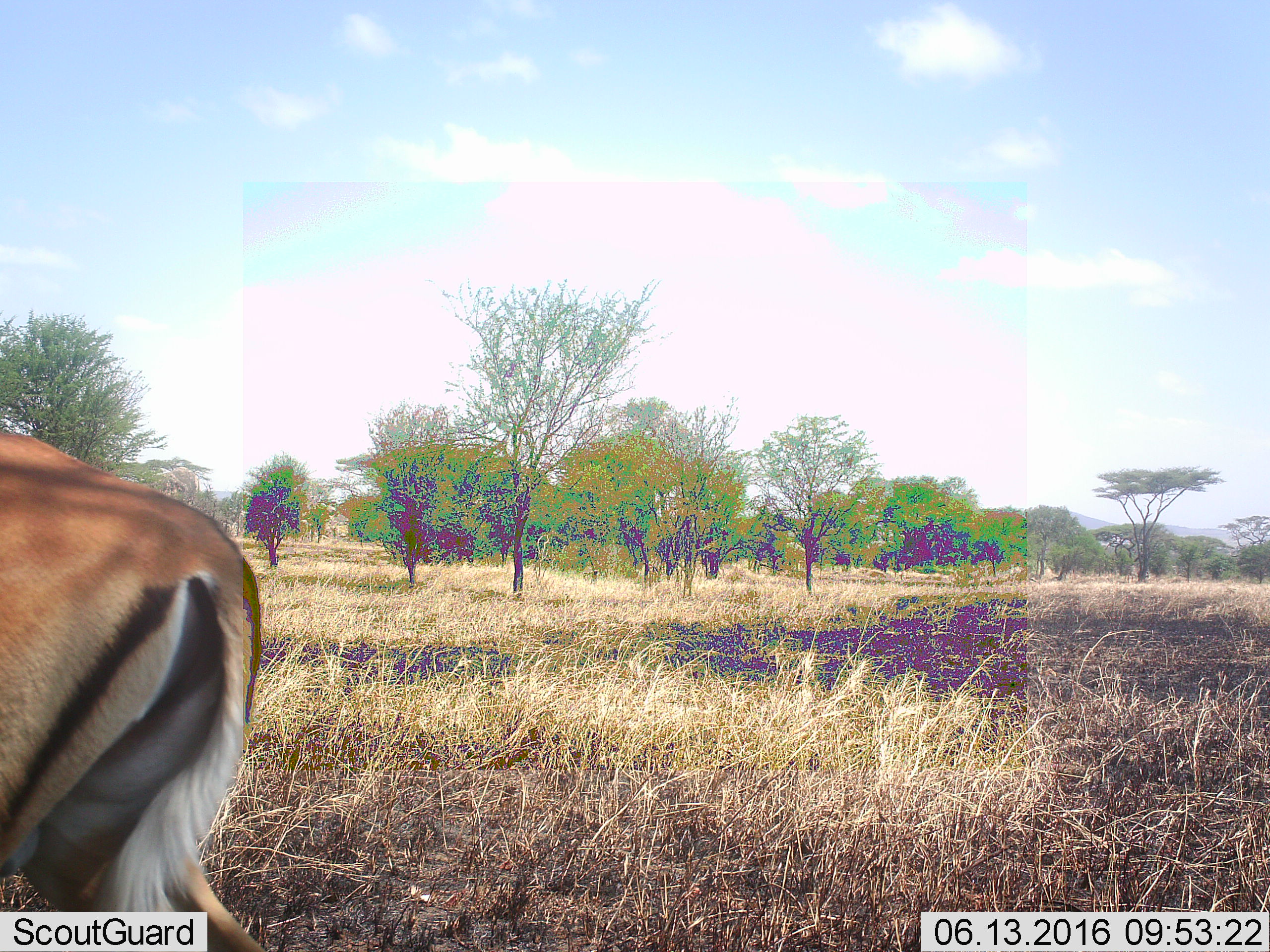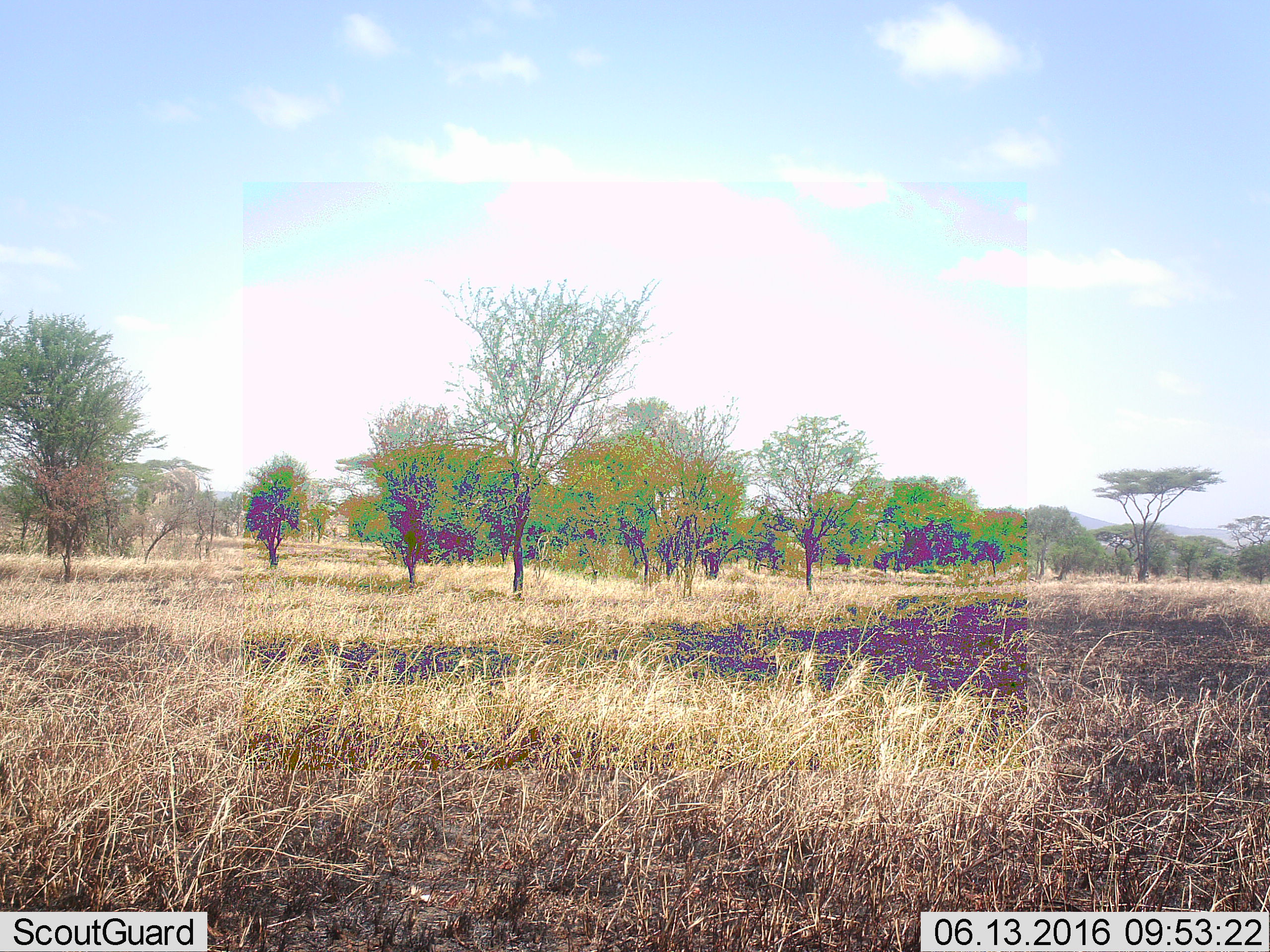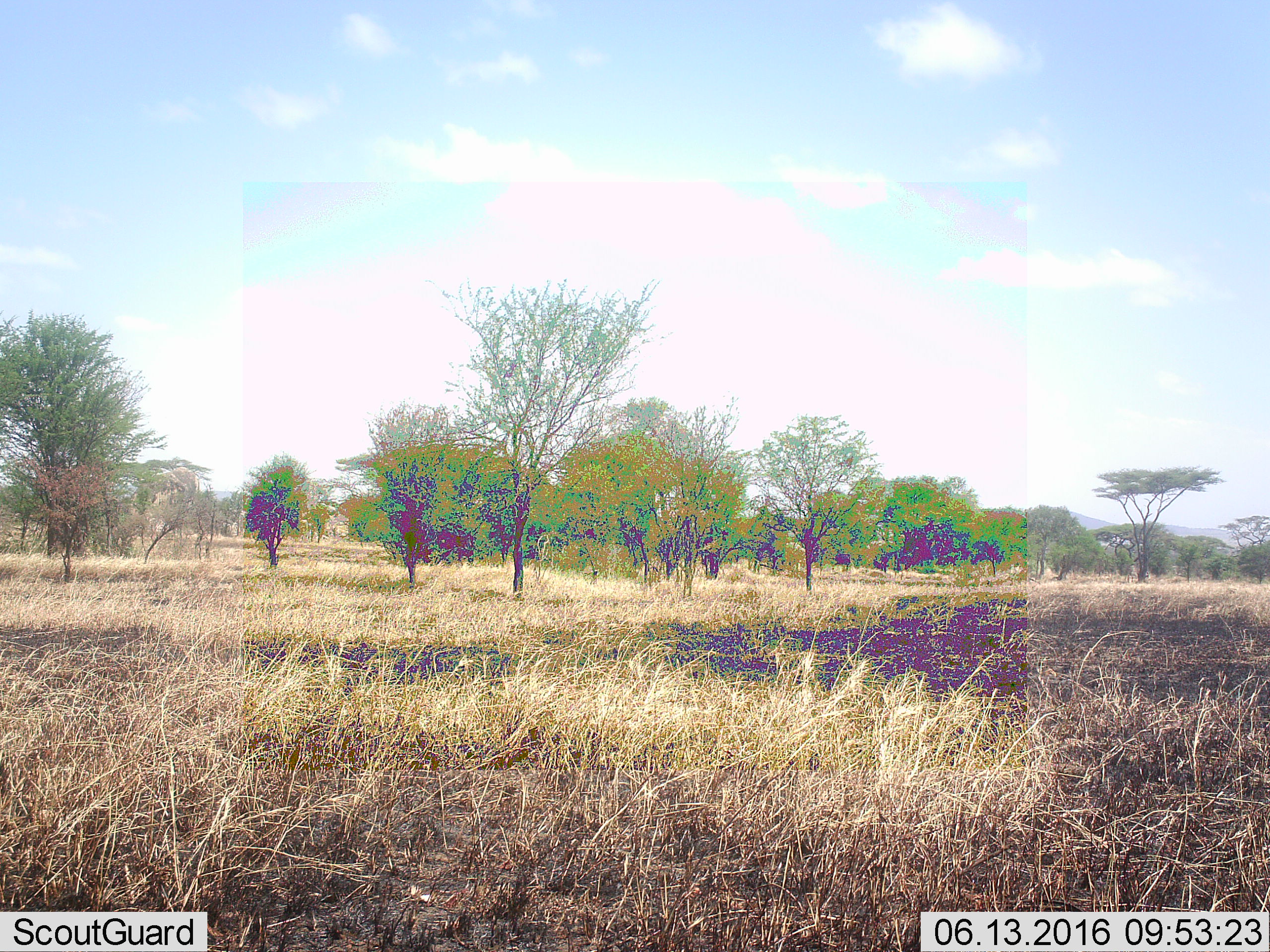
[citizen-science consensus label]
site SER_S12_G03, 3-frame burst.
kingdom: Animalia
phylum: Chordata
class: Mammalia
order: Artiodactyla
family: Bovidae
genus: Eudorcas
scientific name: Eudorcas thomsonii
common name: thomson's gazelle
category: gazellethomsons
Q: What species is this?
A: Gazellethomsons (thomson's gazelle) (Eudorcas thomsonii).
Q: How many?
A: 1.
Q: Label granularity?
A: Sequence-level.